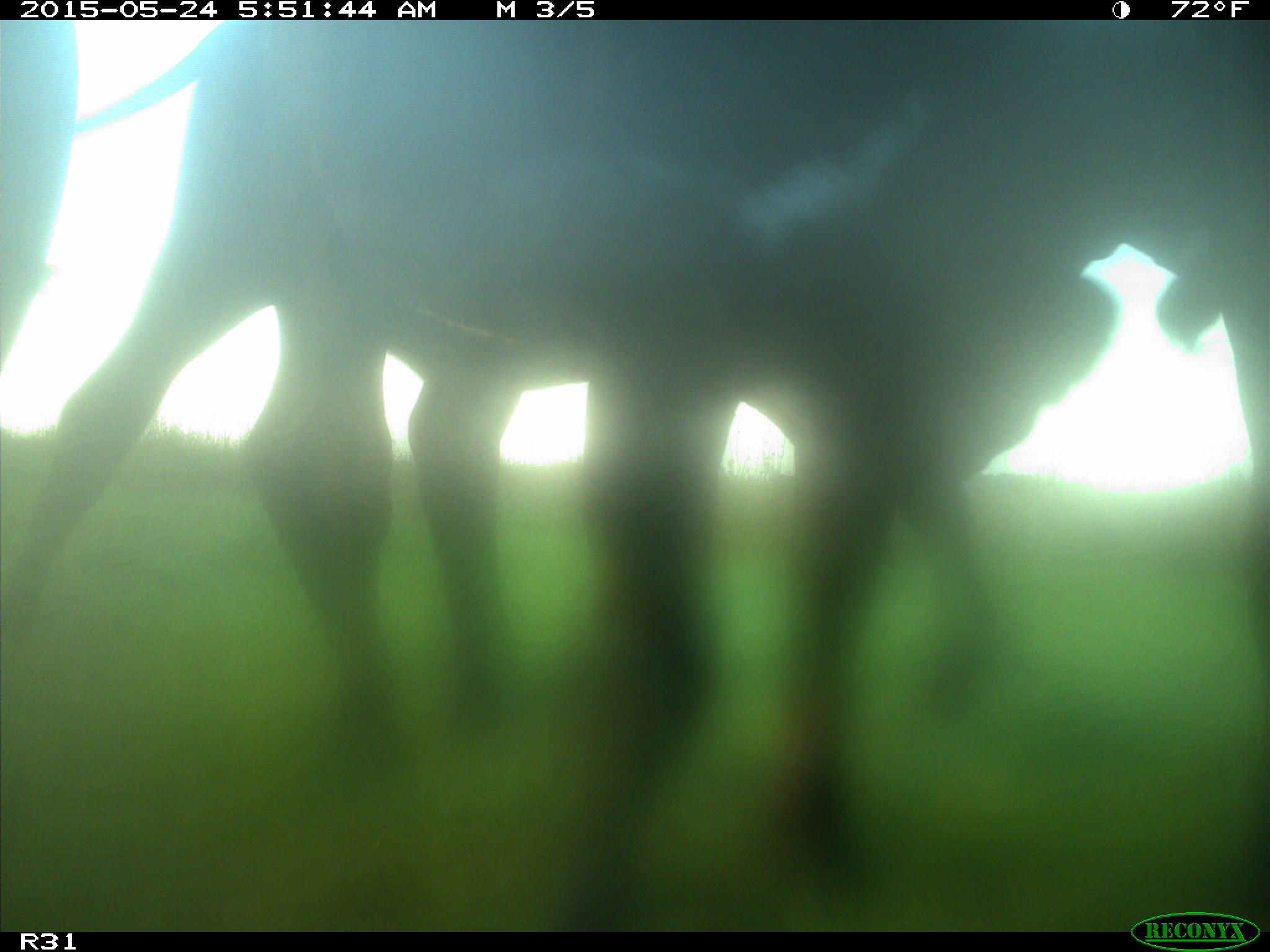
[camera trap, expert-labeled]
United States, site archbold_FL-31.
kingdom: Animalia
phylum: Chordata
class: Mammalia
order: Artiodactyla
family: Bovidae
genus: Bos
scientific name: Bos taurus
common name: domestic cow